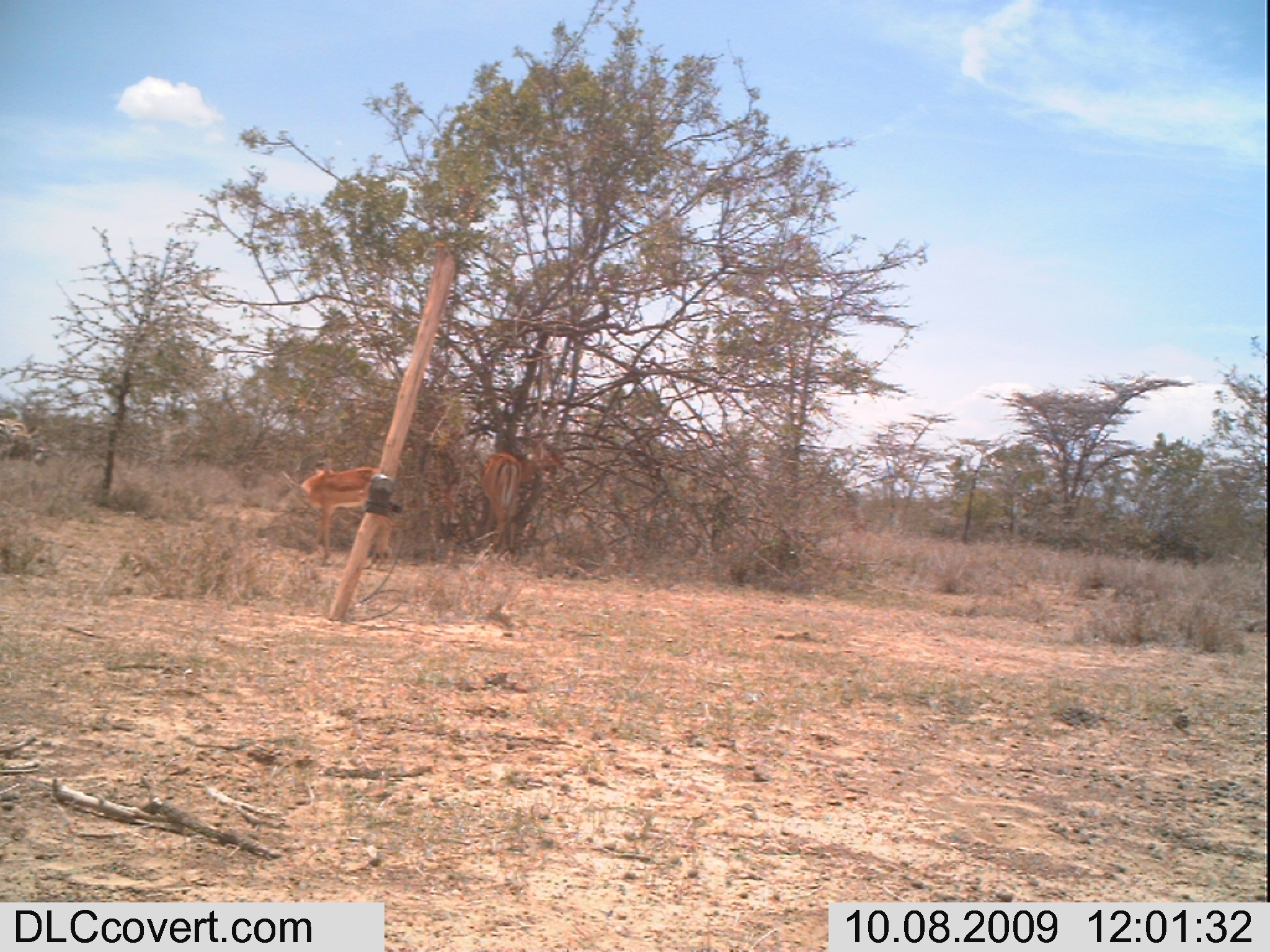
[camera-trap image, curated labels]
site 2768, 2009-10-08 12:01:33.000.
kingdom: Animalia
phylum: Chordata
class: Mammalia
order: Perissodactyla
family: Equidae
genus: Equus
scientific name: Equus quagga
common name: plains zebra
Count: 1.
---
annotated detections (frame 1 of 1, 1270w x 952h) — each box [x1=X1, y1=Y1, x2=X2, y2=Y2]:
equus quagga: [x1=473, y1=428, x2=568, y2=563]; [x1=299, y1=454, x2=401, y2=577]; [x1=0, y1=415, x2=53, y2=472]